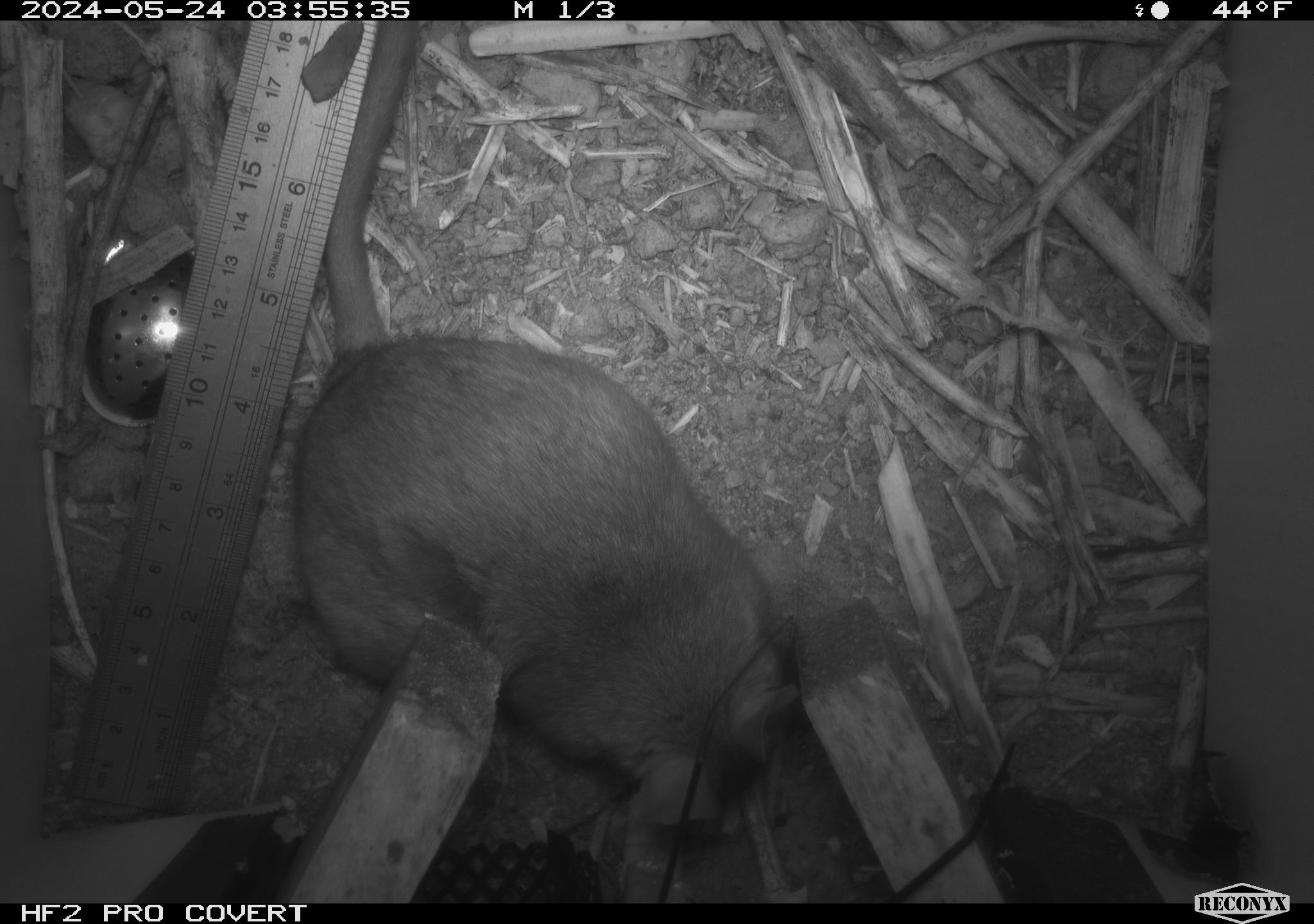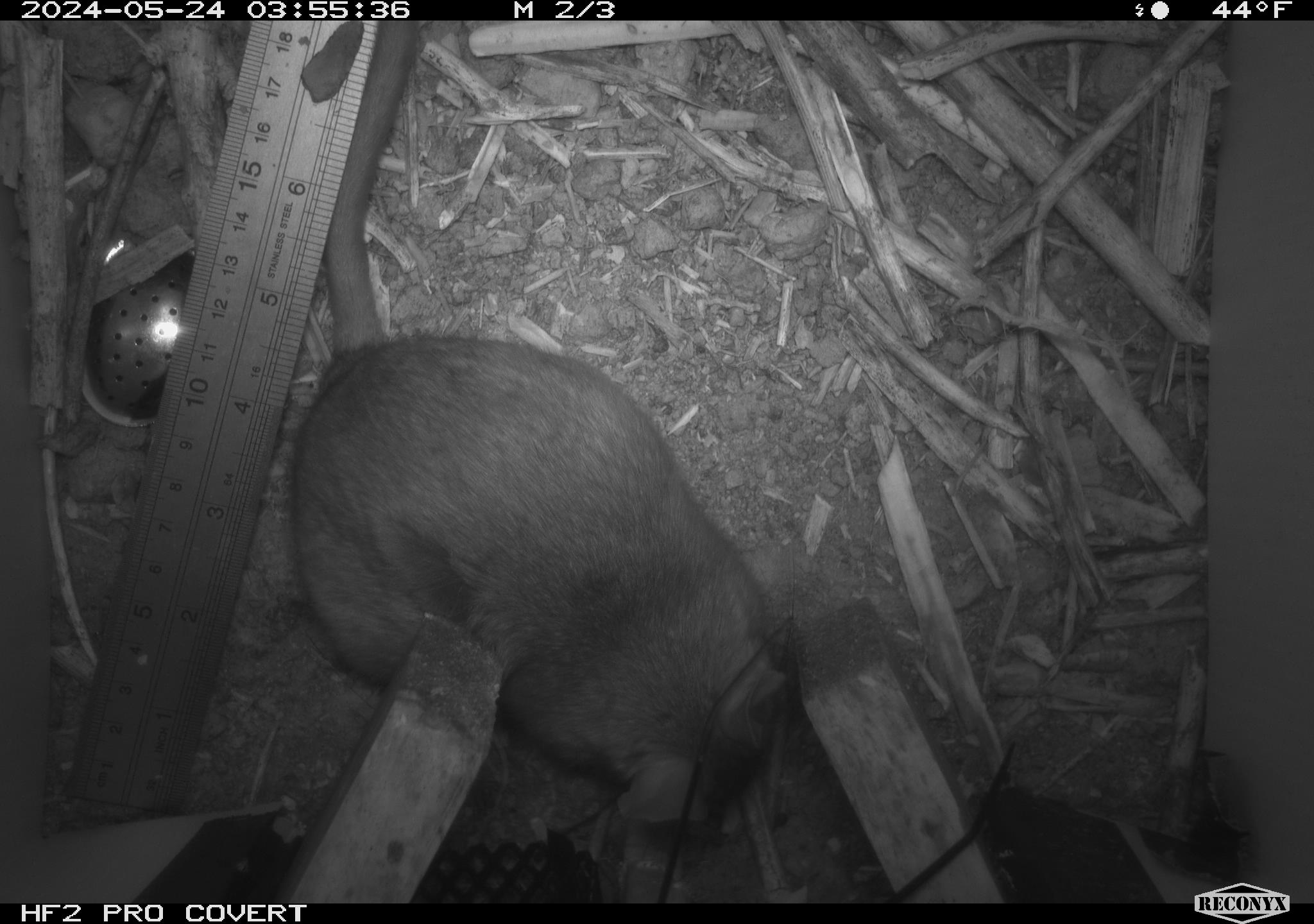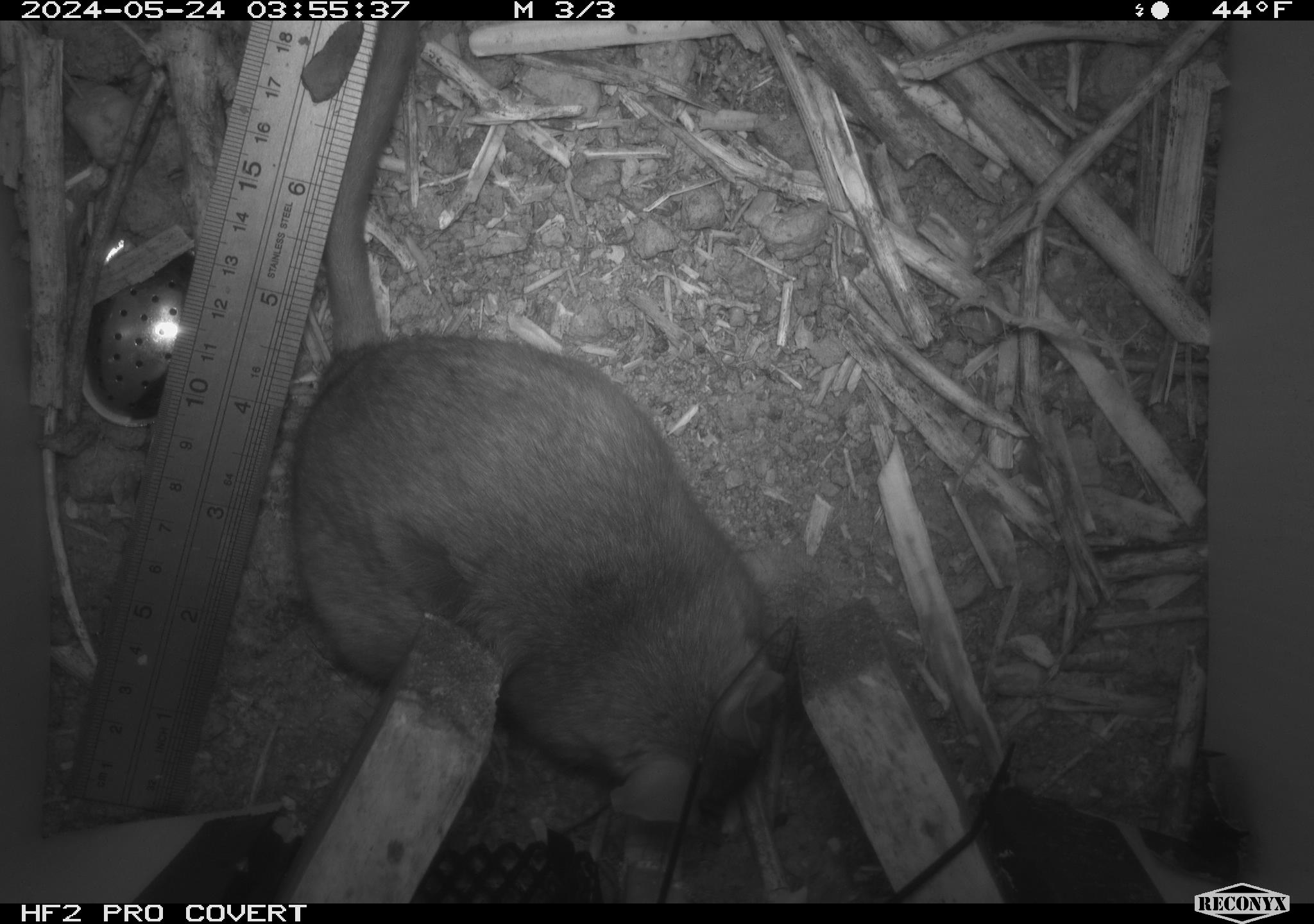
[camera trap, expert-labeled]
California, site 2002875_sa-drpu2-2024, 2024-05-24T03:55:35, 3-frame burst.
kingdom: Animalia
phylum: Chordata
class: Mammalia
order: Rodentia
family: Cricetidae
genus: Neotoma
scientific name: Neotoma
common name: pack rat or woodrat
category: neotoma species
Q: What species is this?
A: Neotoma species (pack rat or woodrat) (Neotoma).